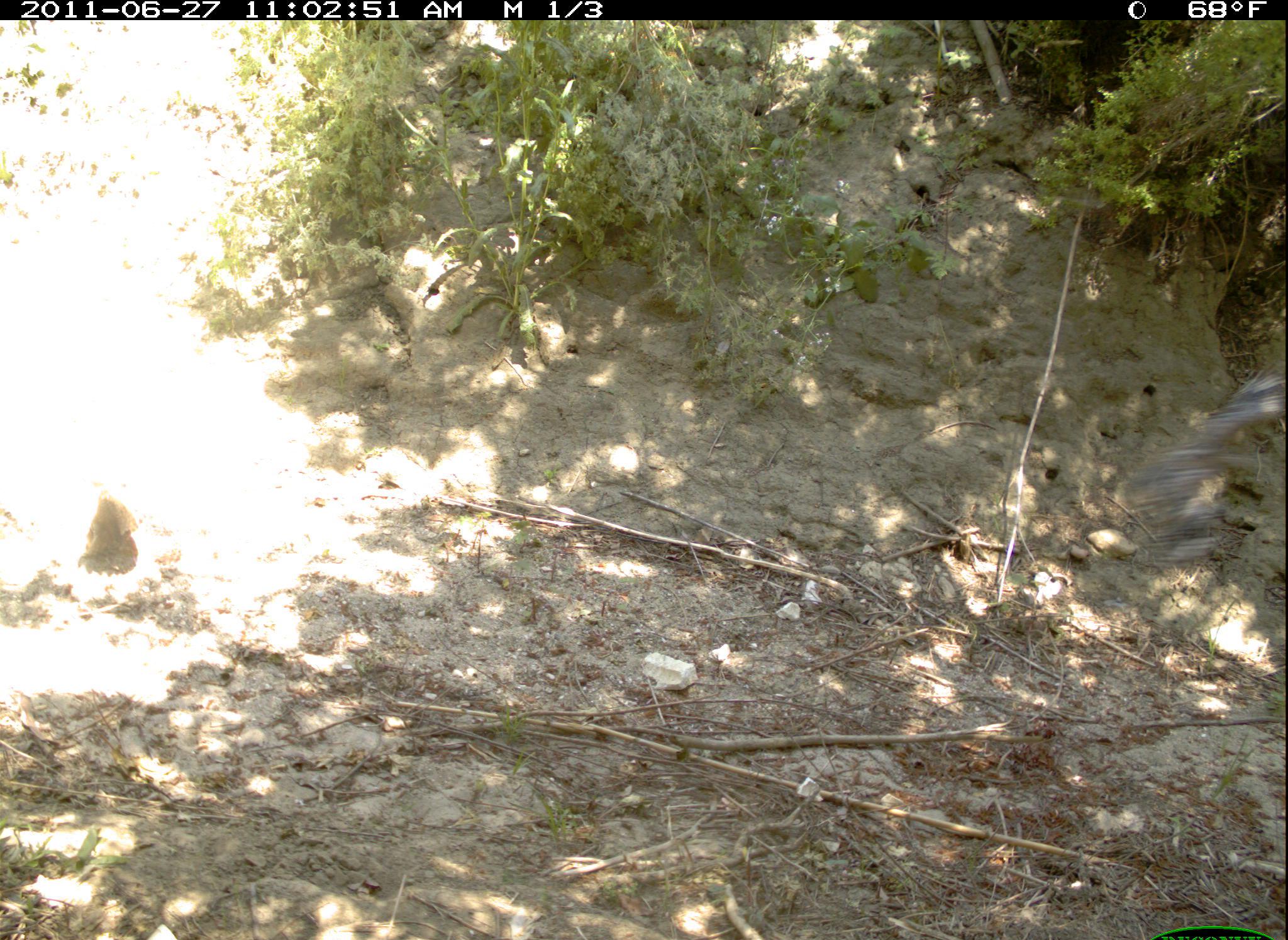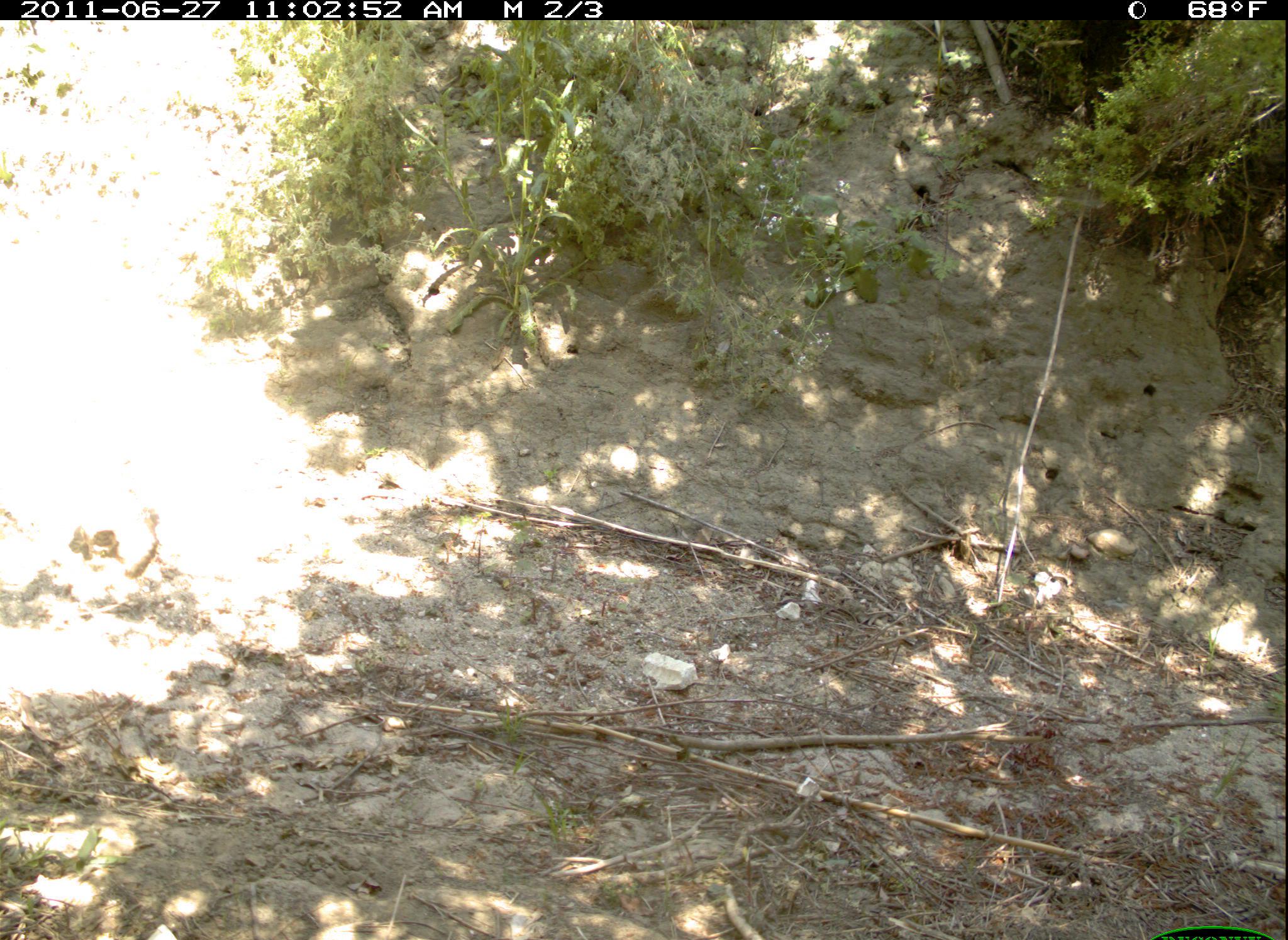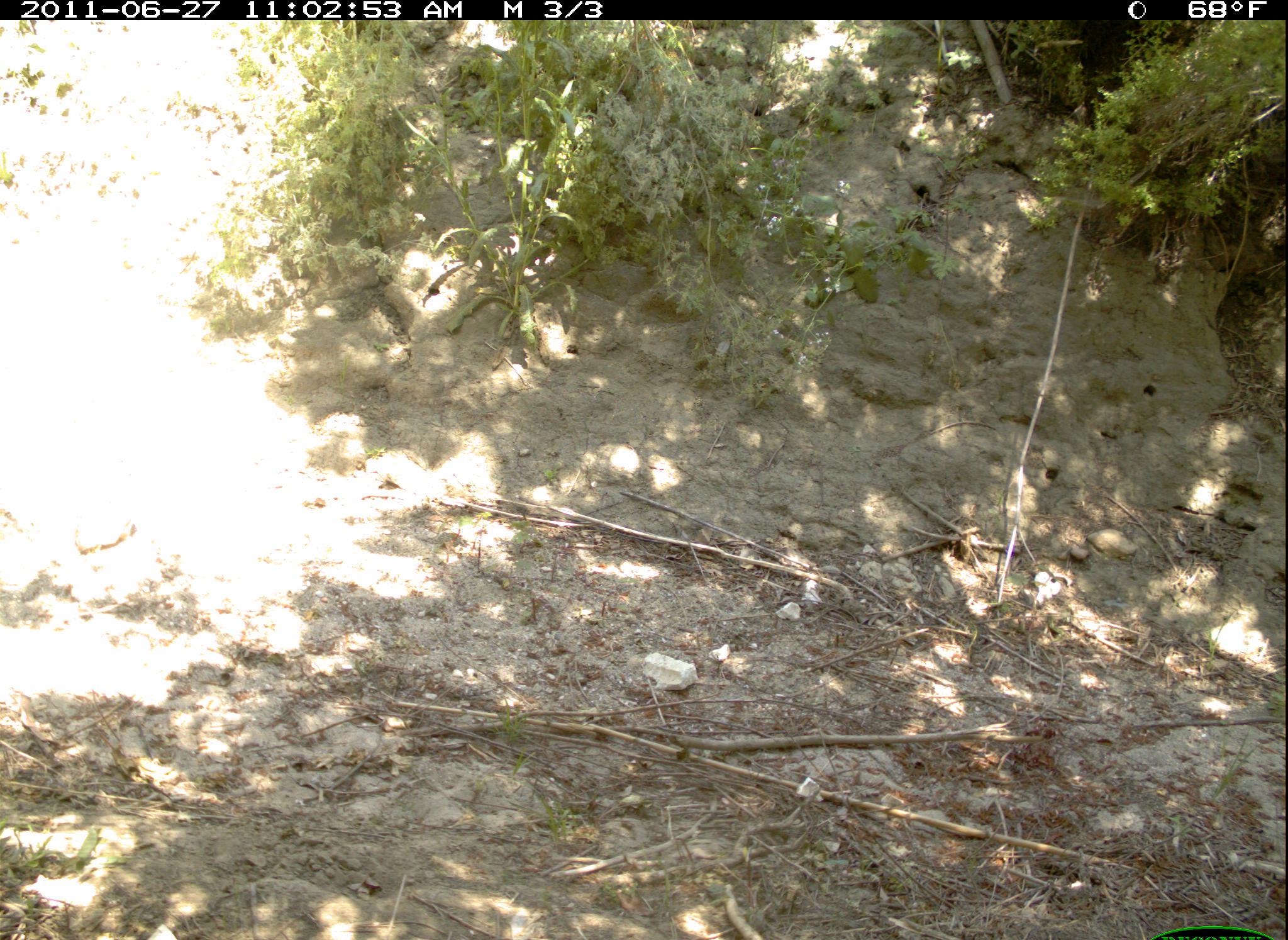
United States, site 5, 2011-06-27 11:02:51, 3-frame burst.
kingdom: Animalia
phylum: Chordata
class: Aves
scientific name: Aves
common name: bird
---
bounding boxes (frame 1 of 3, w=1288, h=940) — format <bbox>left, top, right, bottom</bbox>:
bird: <bbox>79, 479, 153, 584</bbox>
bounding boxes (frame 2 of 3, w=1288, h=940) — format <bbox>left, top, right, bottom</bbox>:
bird: <bbox>67, 509, 170, 583</bbox>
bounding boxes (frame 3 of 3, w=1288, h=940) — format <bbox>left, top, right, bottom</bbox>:
bird: <bbox>60, 492, 142, 555</bbox>